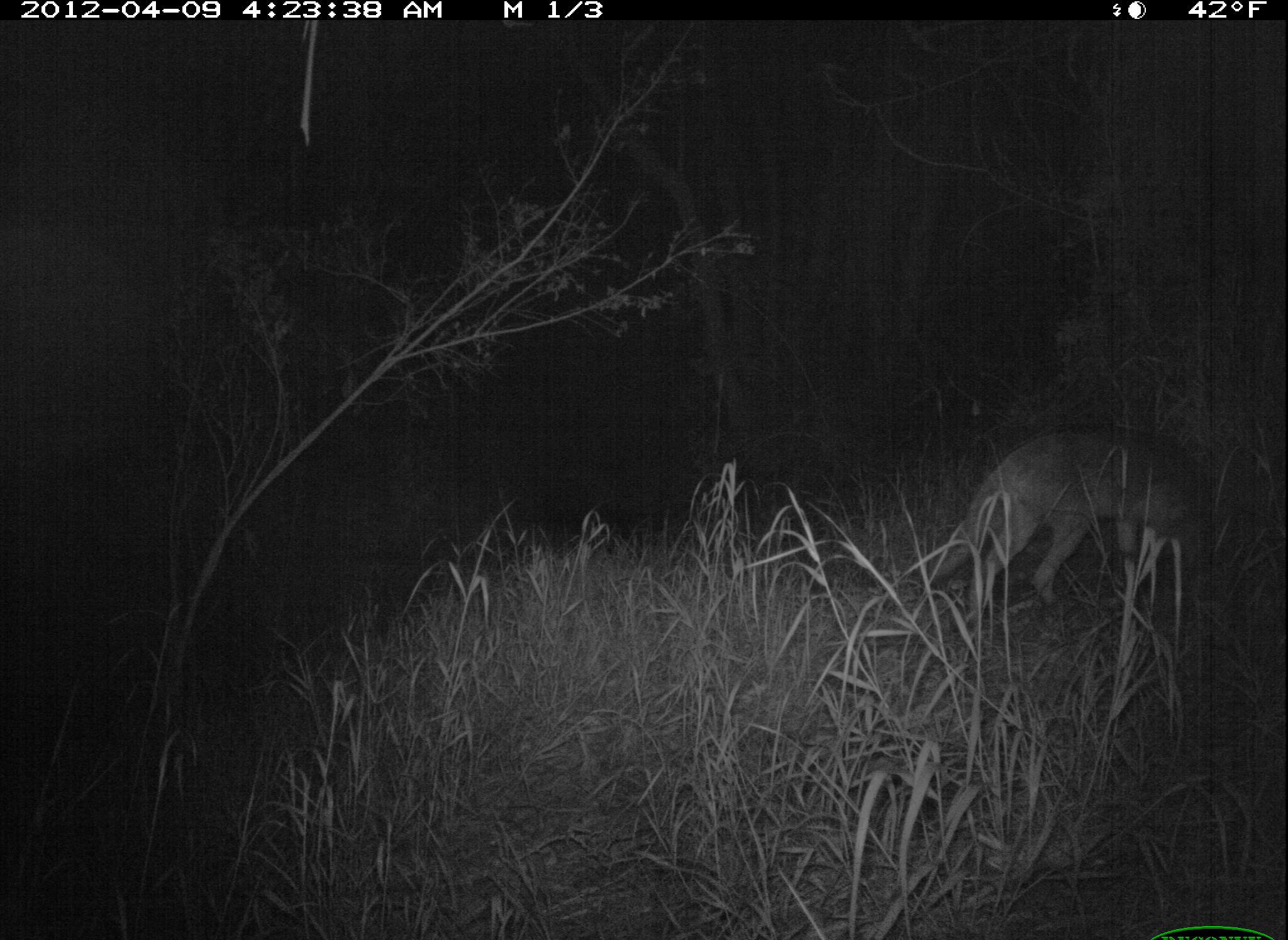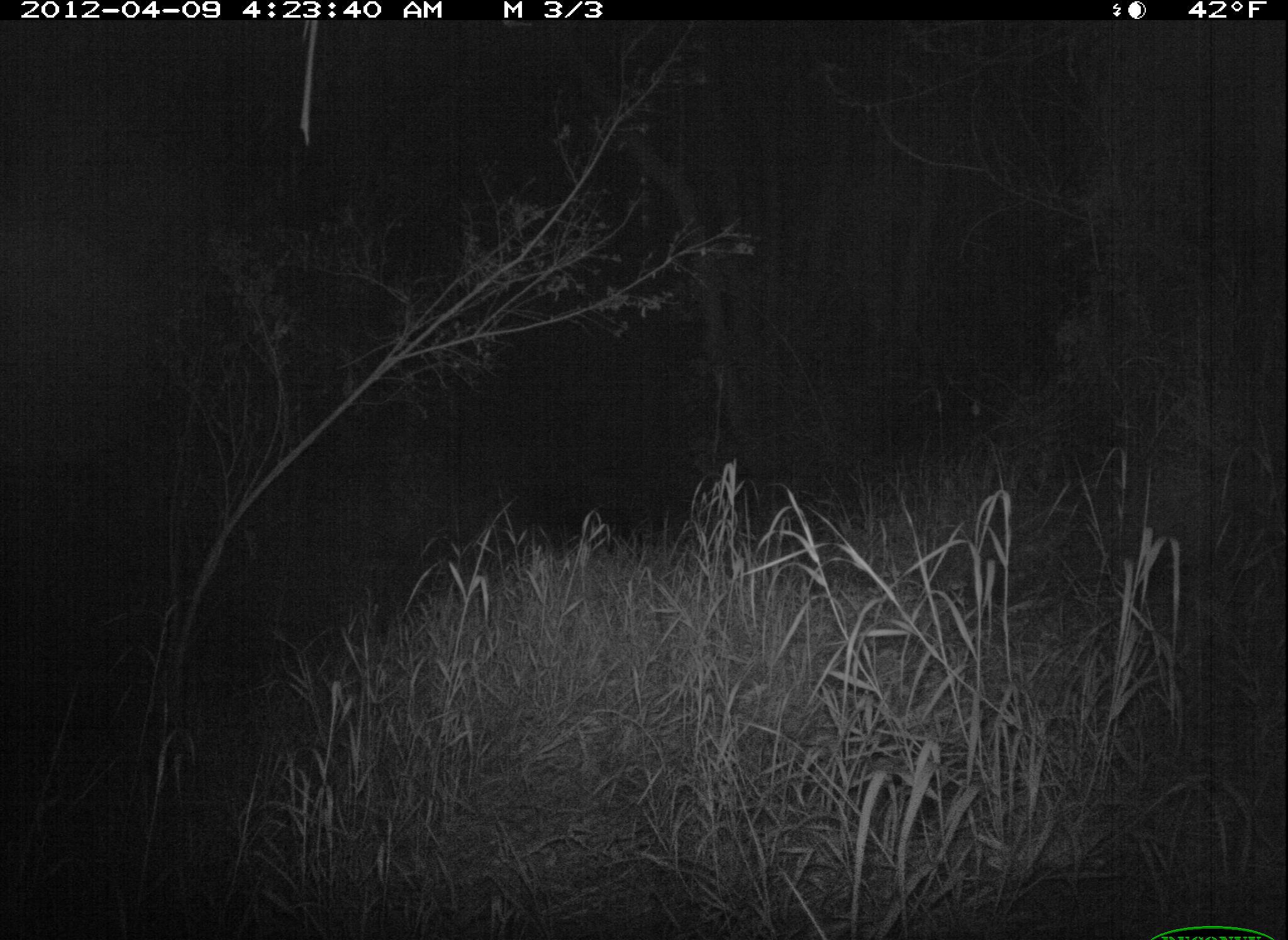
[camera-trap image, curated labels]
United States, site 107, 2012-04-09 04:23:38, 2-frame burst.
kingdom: Animalia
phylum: Chordata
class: Mammalia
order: Carnivora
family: Canidae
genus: Canis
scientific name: Canis latrans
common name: coyote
Coyote (Canis latrans).